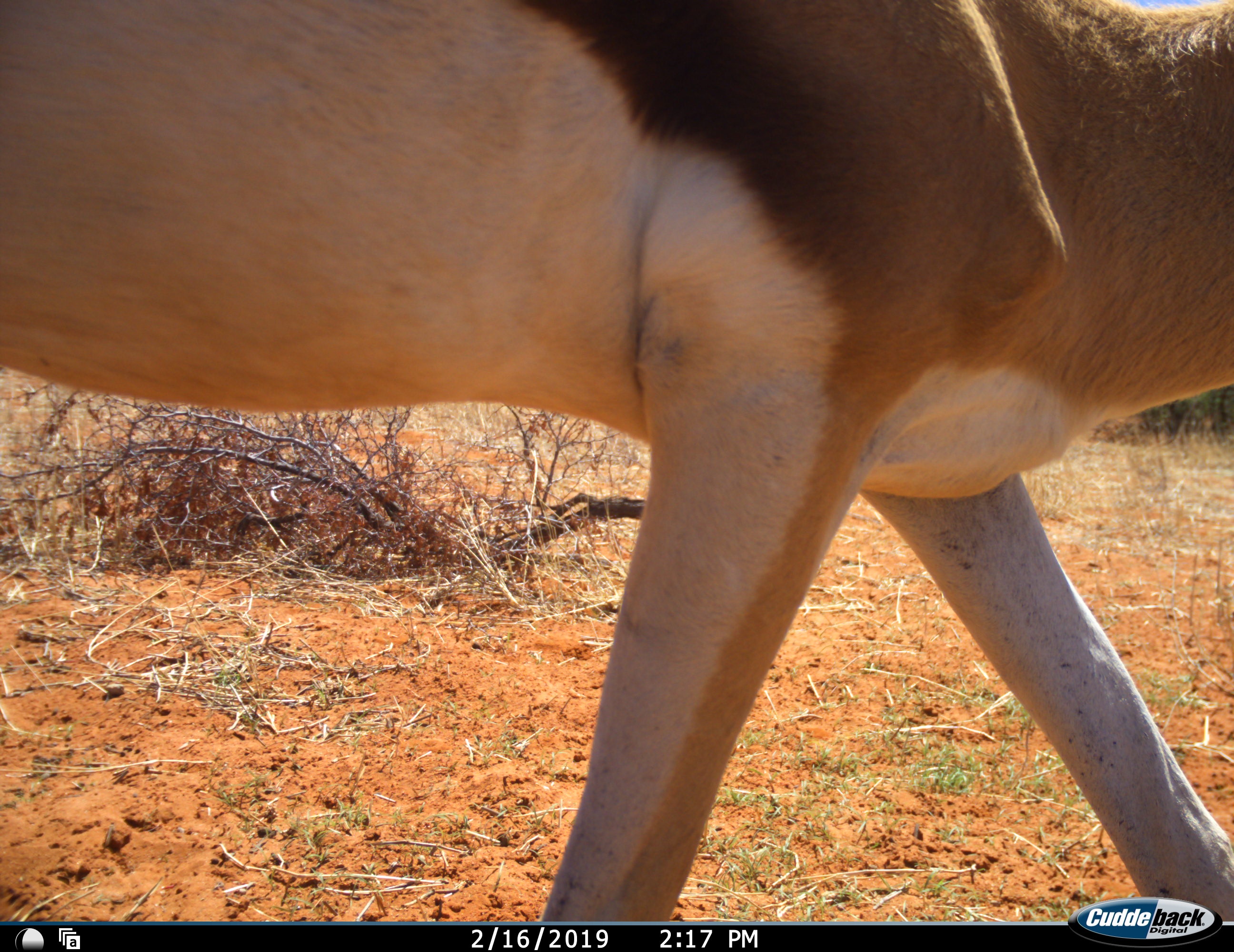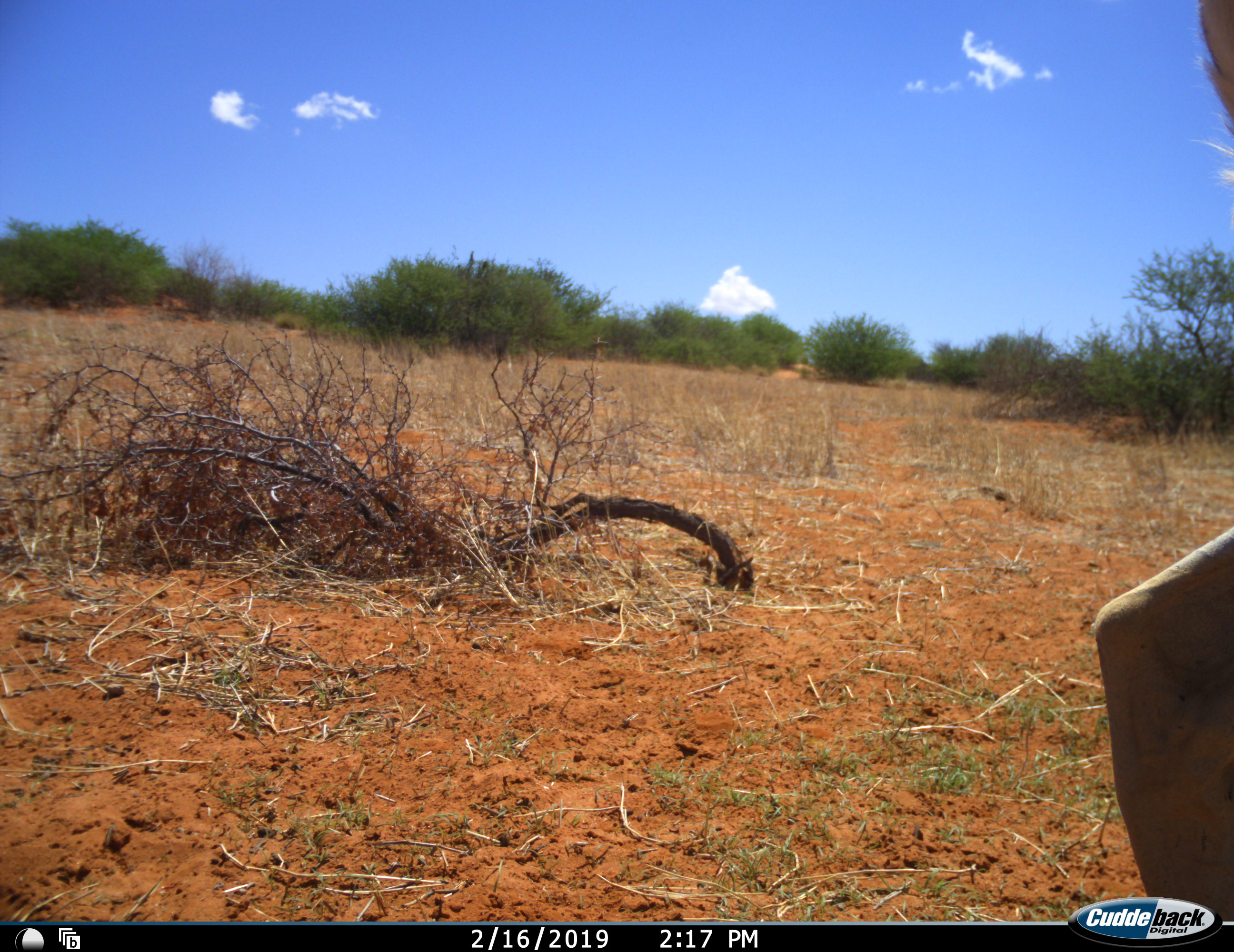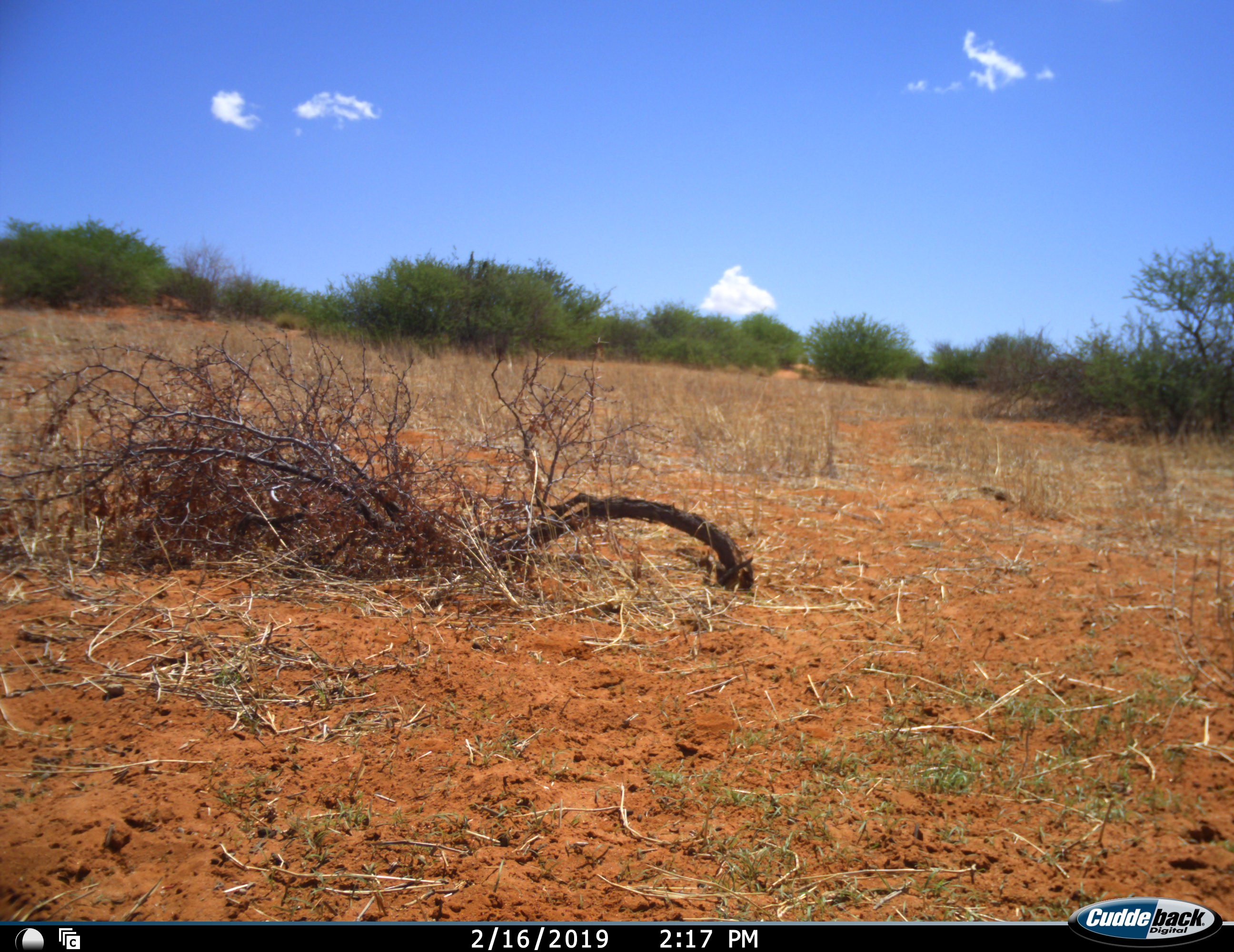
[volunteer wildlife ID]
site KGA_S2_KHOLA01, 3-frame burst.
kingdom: Animalia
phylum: Chordata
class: Mammalia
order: Artiodactyla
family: Bovidae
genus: Antidorcas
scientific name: Antidorcas marsupialis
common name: springbok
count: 1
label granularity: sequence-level